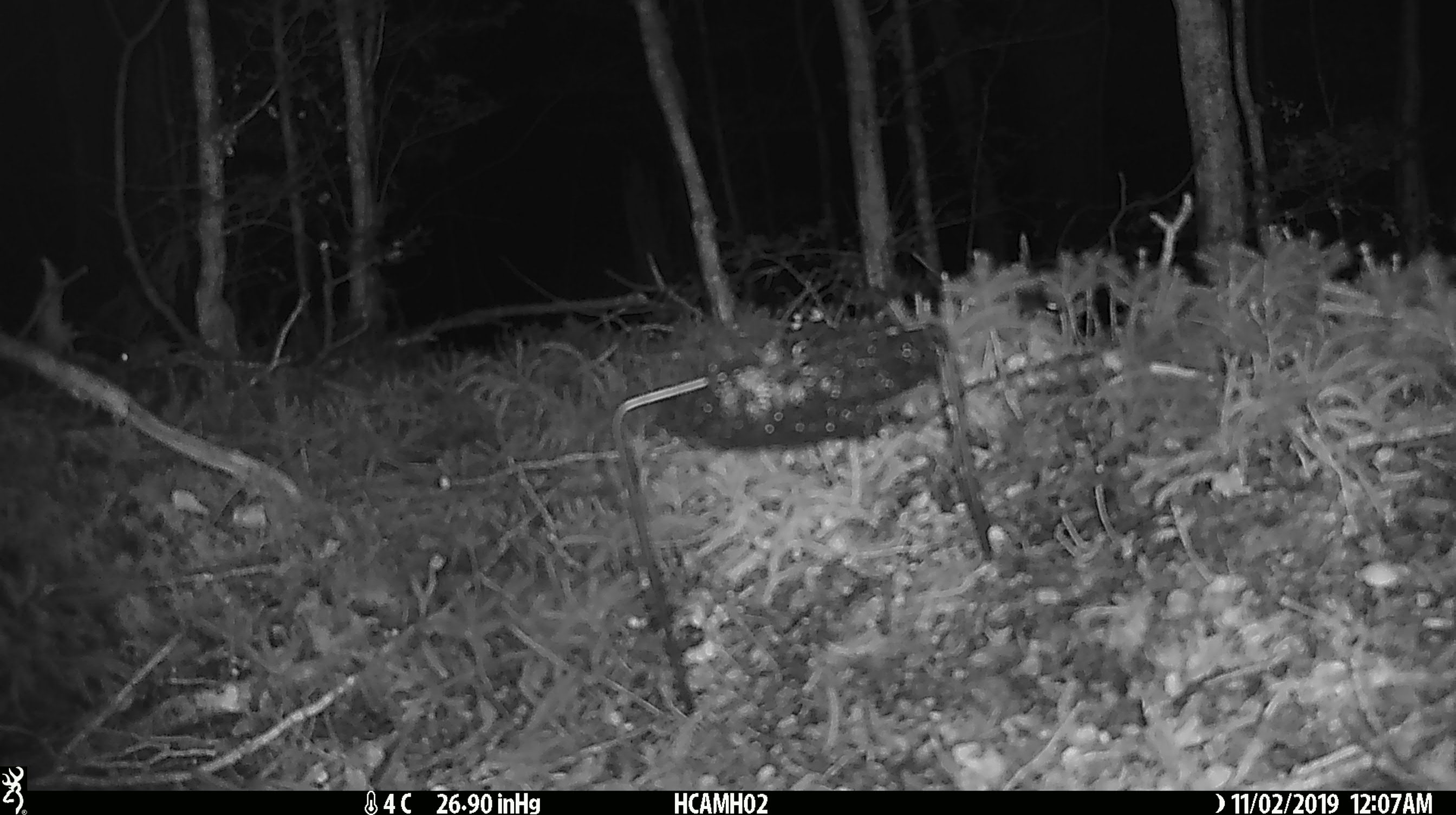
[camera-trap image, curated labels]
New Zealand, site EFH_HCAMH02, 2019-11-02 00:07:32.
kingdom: Animalia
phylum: Chordata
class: Mammalia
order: Rodentia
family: Muridae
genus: Mus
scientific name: Mus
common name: mouse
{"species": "mouse (Mus)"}